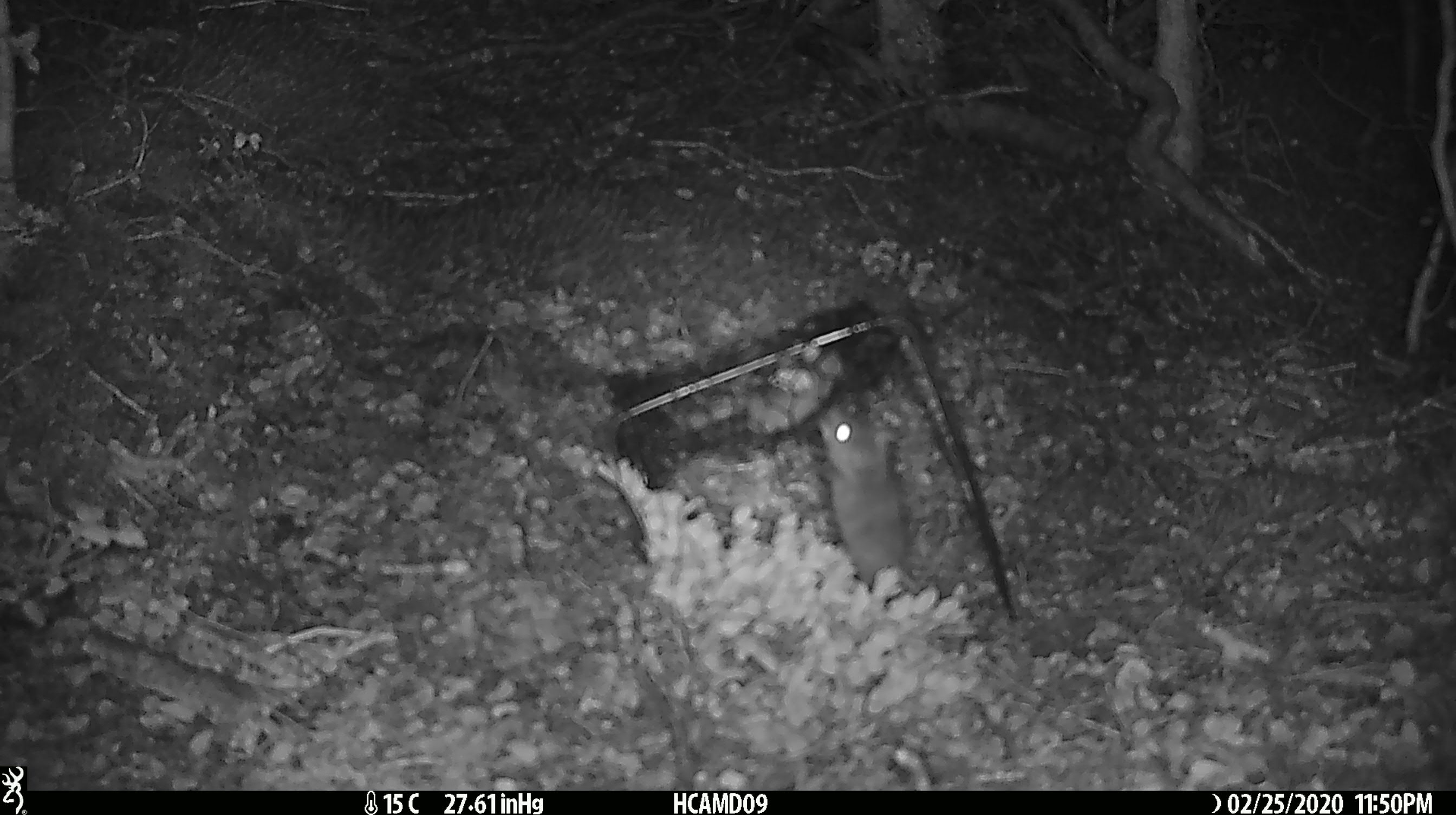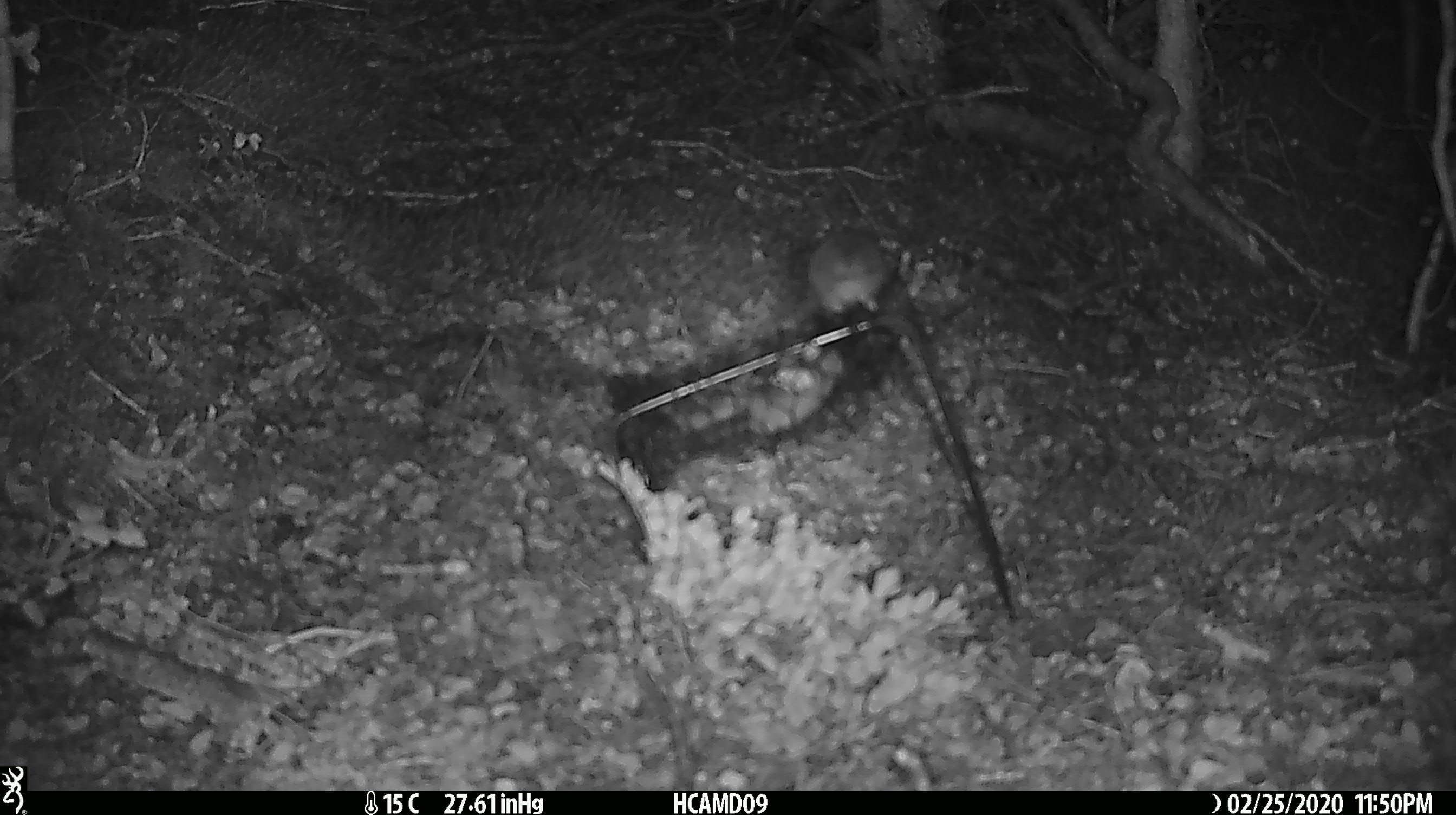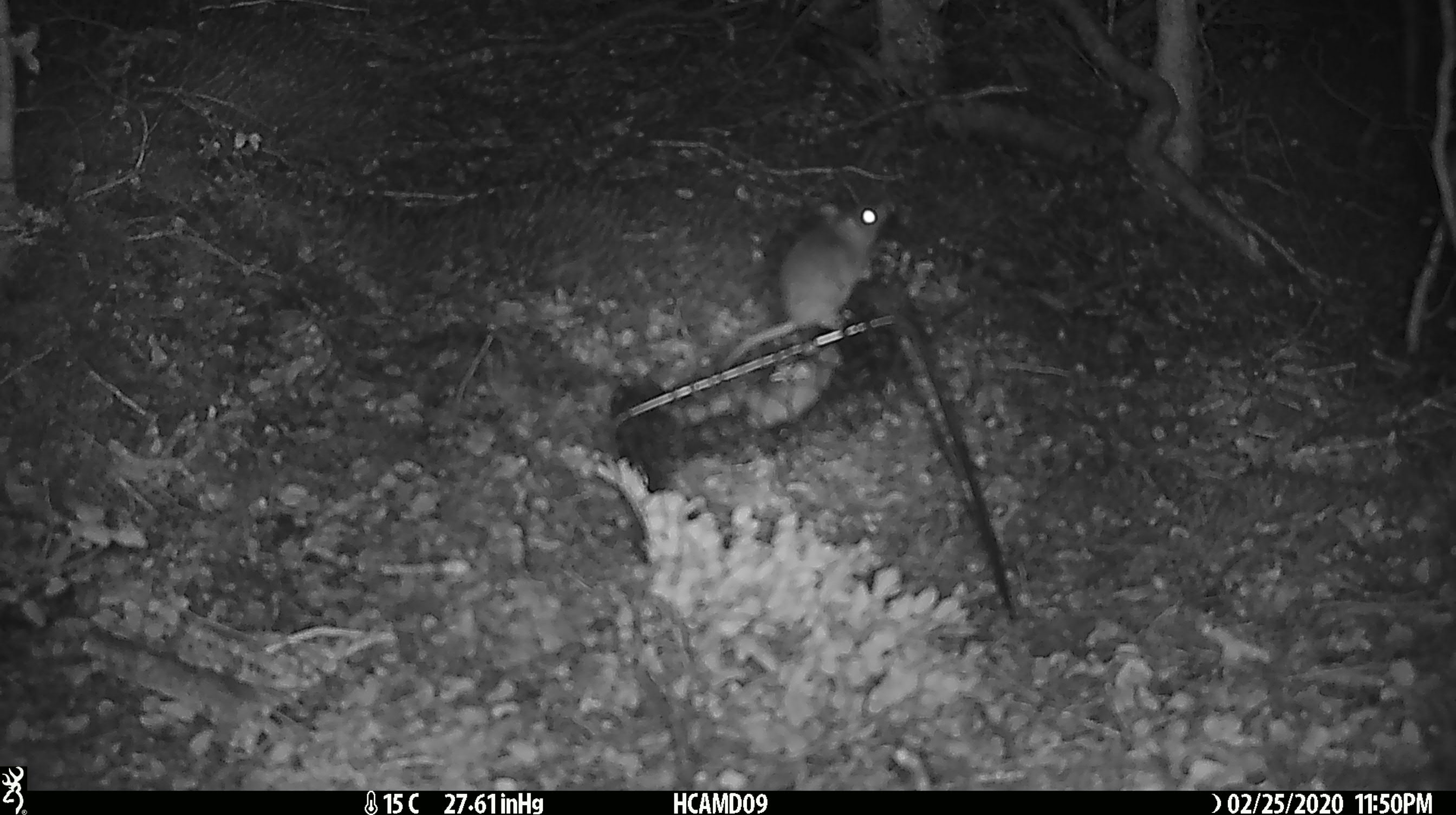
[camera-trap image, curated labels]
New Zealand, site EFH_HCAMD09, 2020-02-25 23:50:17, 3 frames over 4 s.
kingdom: Animalia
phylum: Chordata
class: Mammalia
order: Rodentia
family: Muridae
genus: Mus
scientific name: Mus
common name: mouse